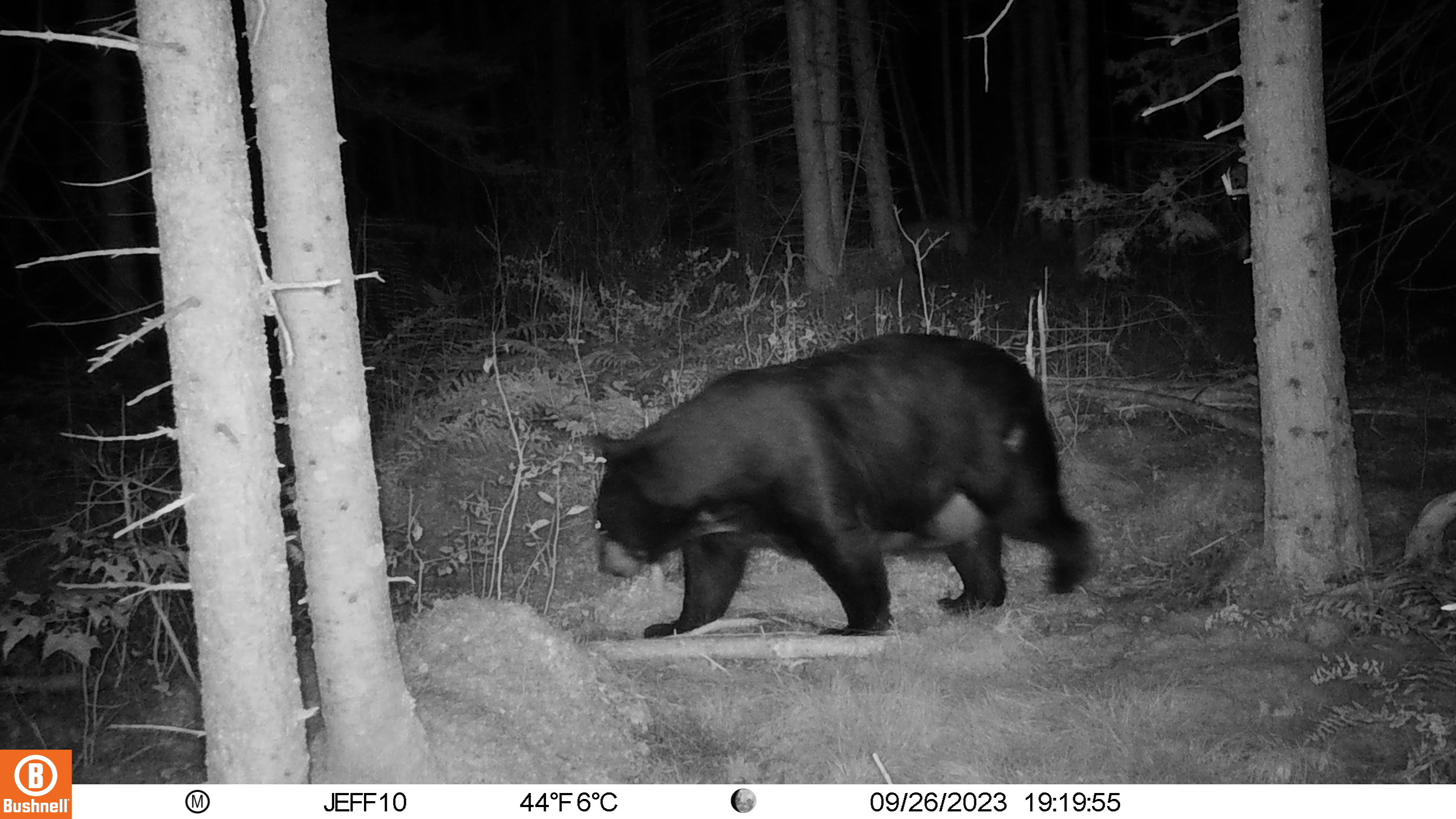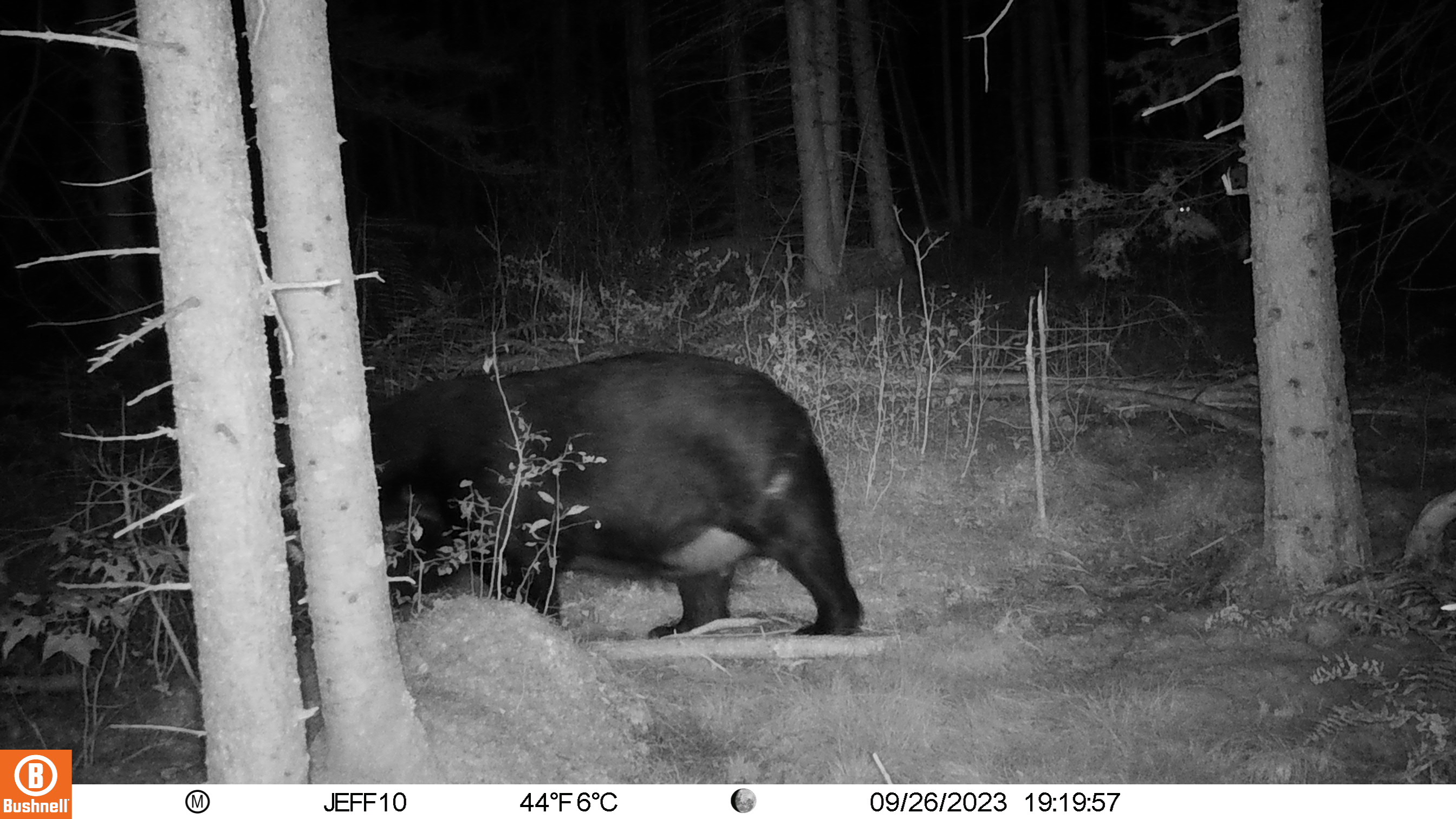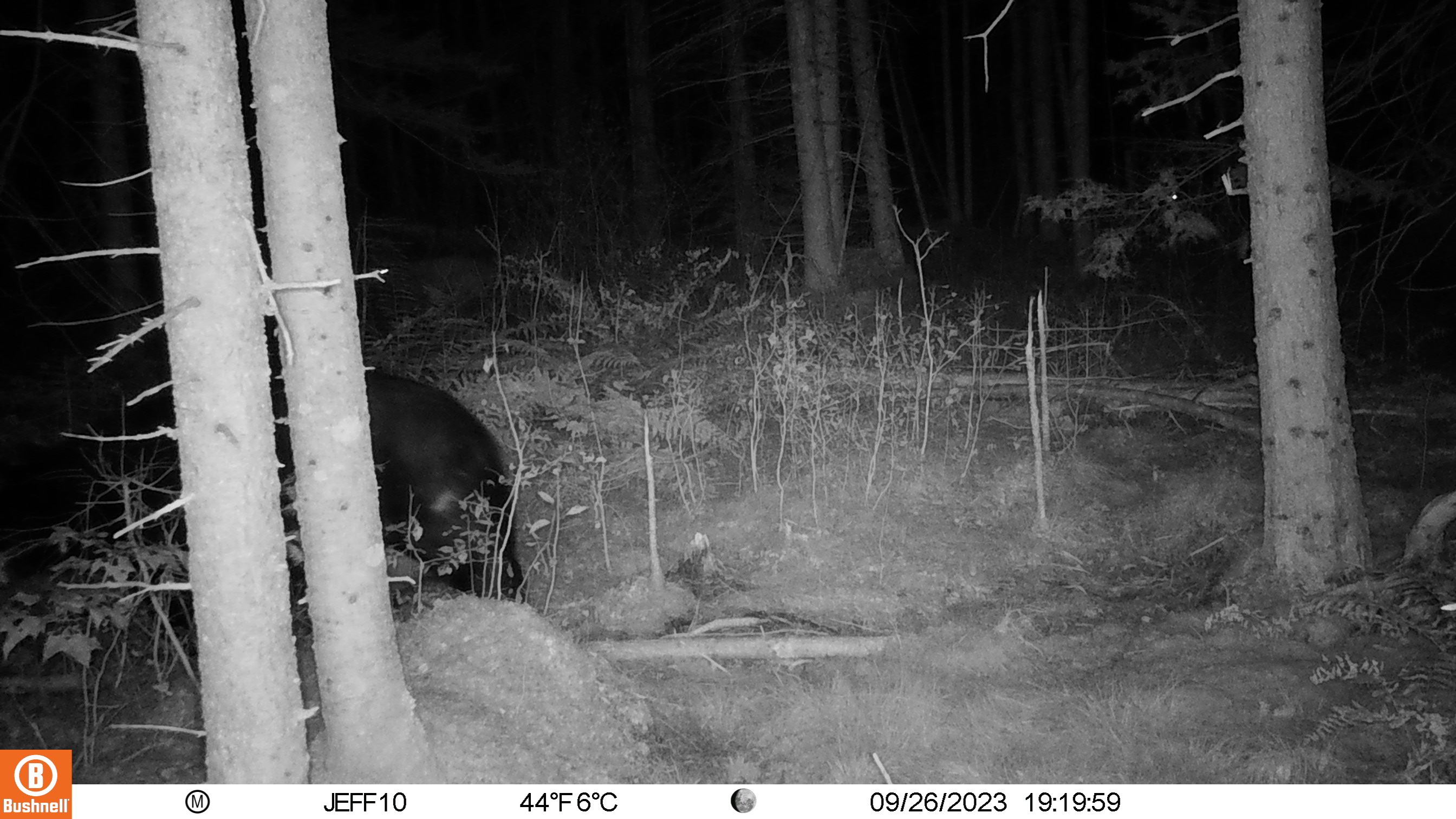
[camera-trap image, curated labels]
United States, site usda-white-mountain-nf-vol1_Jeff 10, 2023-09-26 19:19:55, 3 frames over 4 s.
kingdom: Animalia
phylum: Chordata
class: Mammalia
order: Carnivora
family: Ursidae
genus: Ursus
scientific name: Ursus americanus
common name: black bear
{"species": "black bear (Ursus americanus)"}